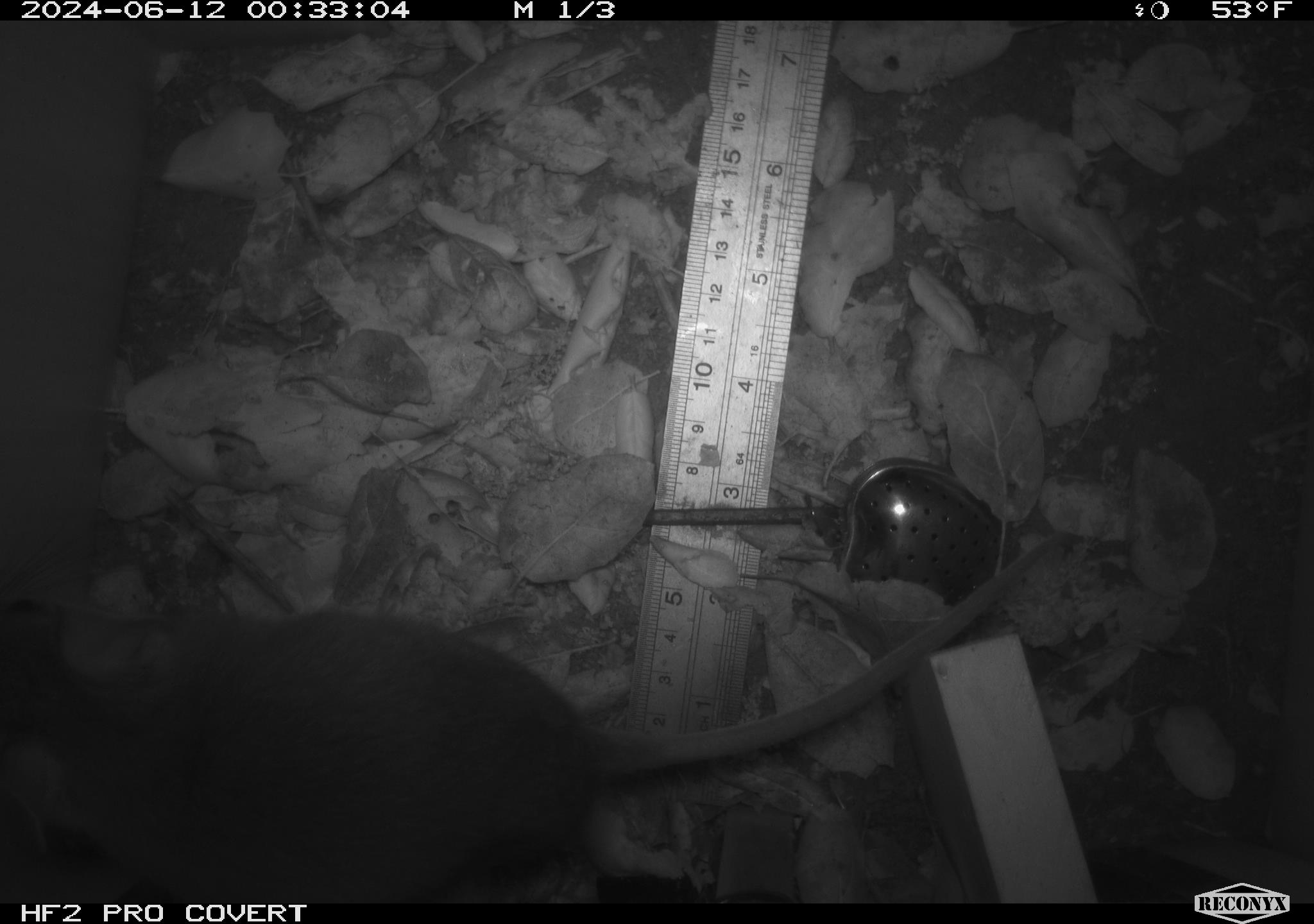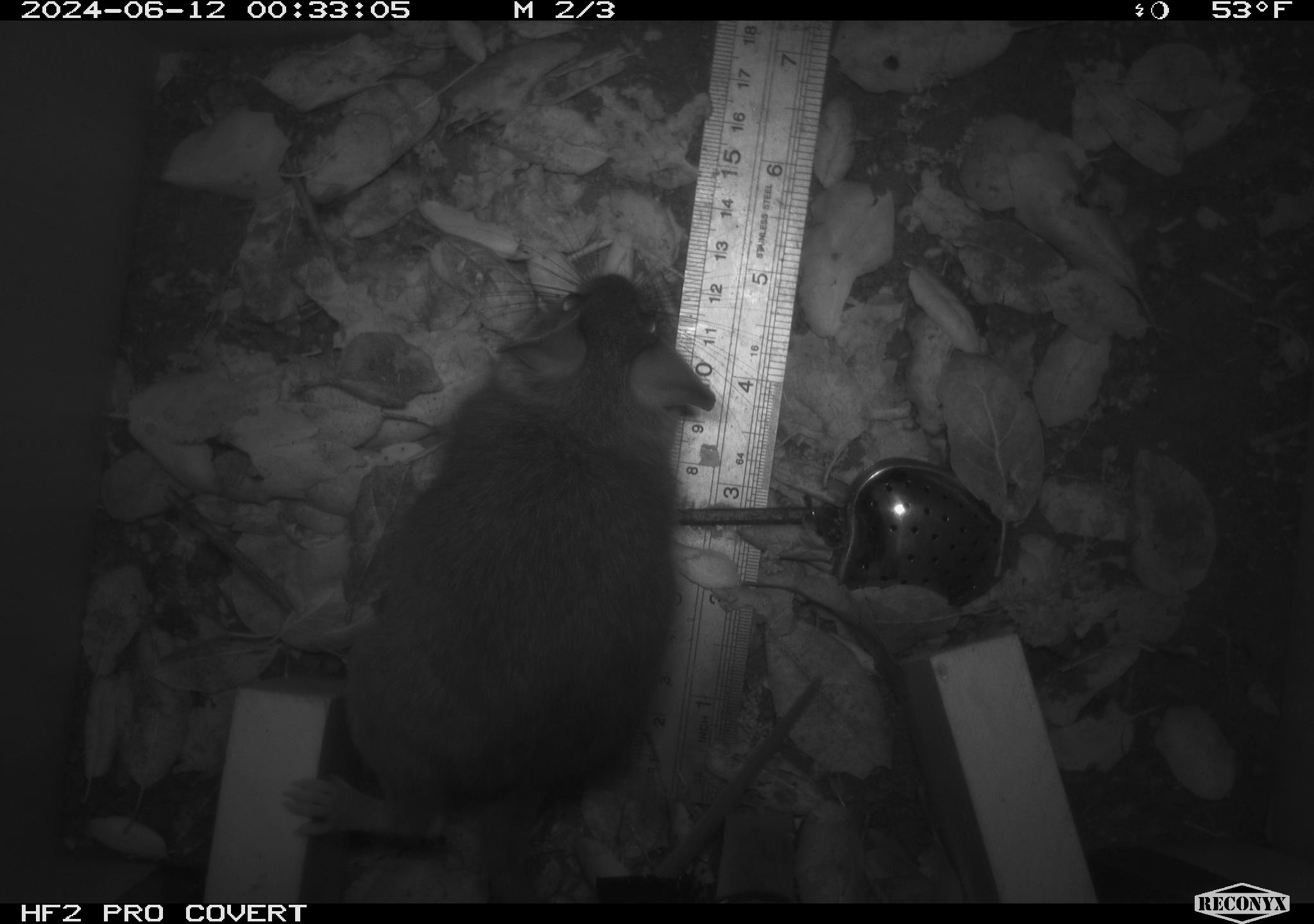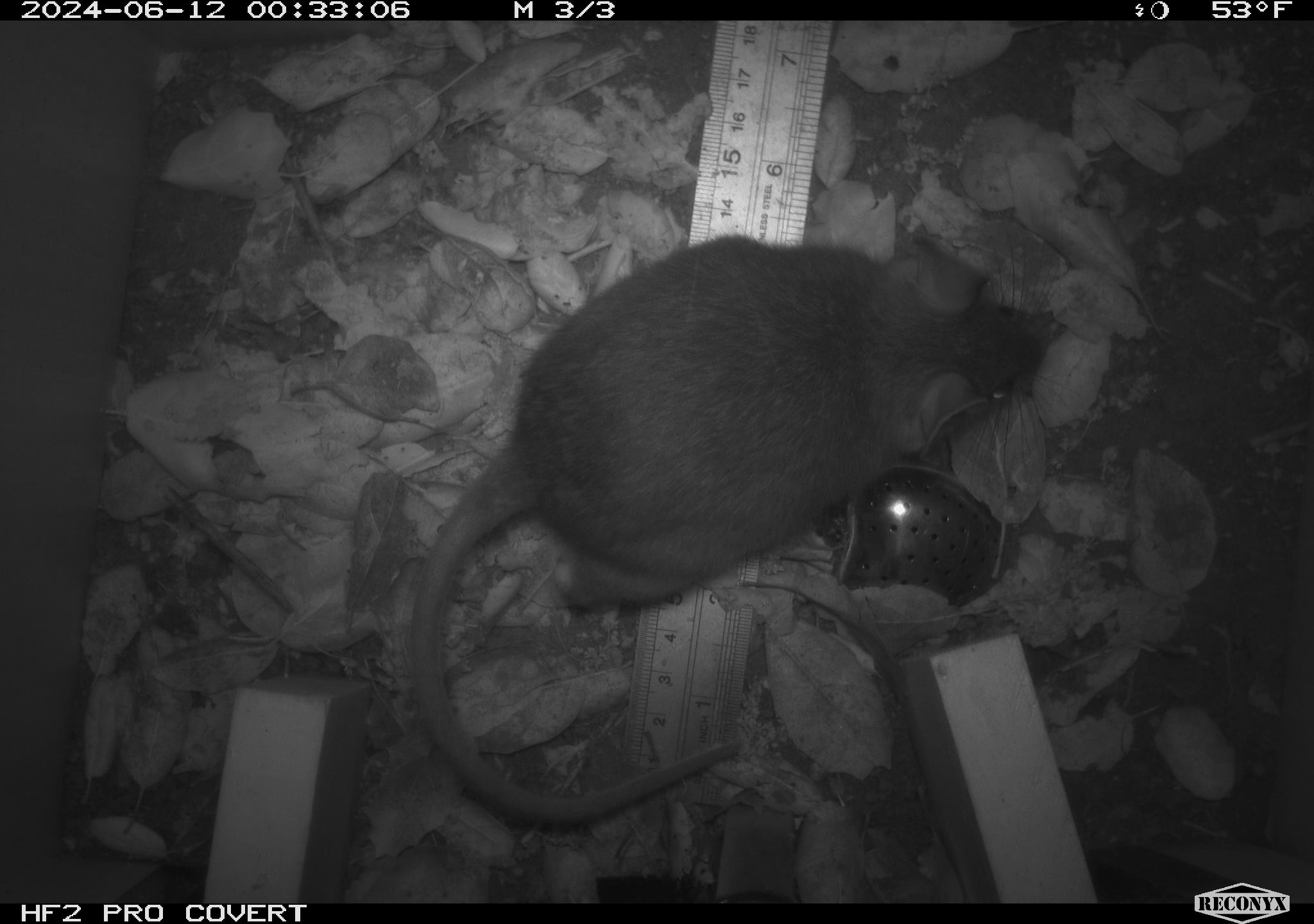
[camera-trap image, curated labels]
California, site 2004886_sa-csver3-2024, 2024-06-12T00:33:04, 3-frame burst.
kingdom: Animalia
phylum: Chordata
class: Mammalia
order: Rodentia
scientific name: Rodentia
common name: rodent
Rodent (Rodentia).